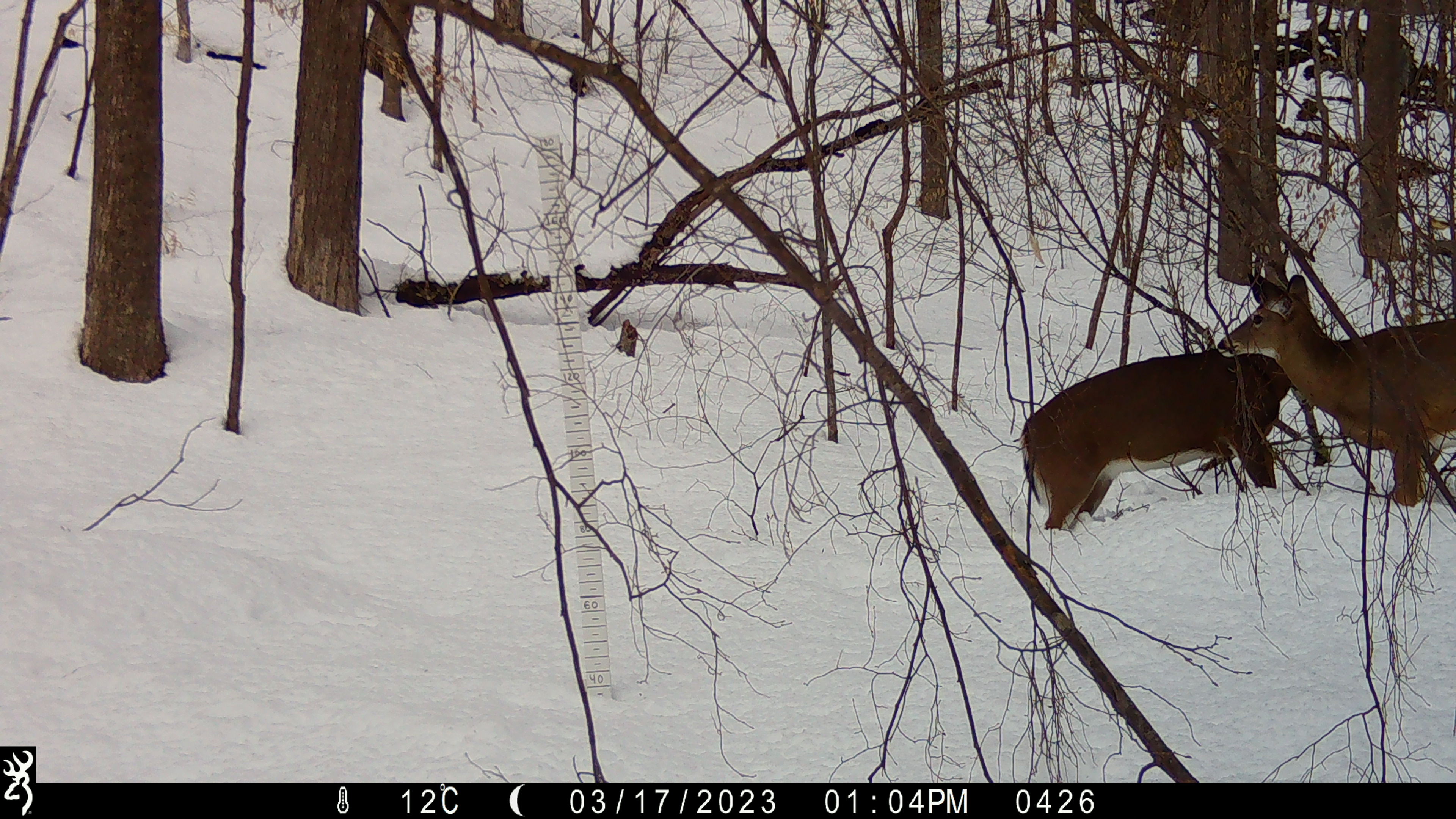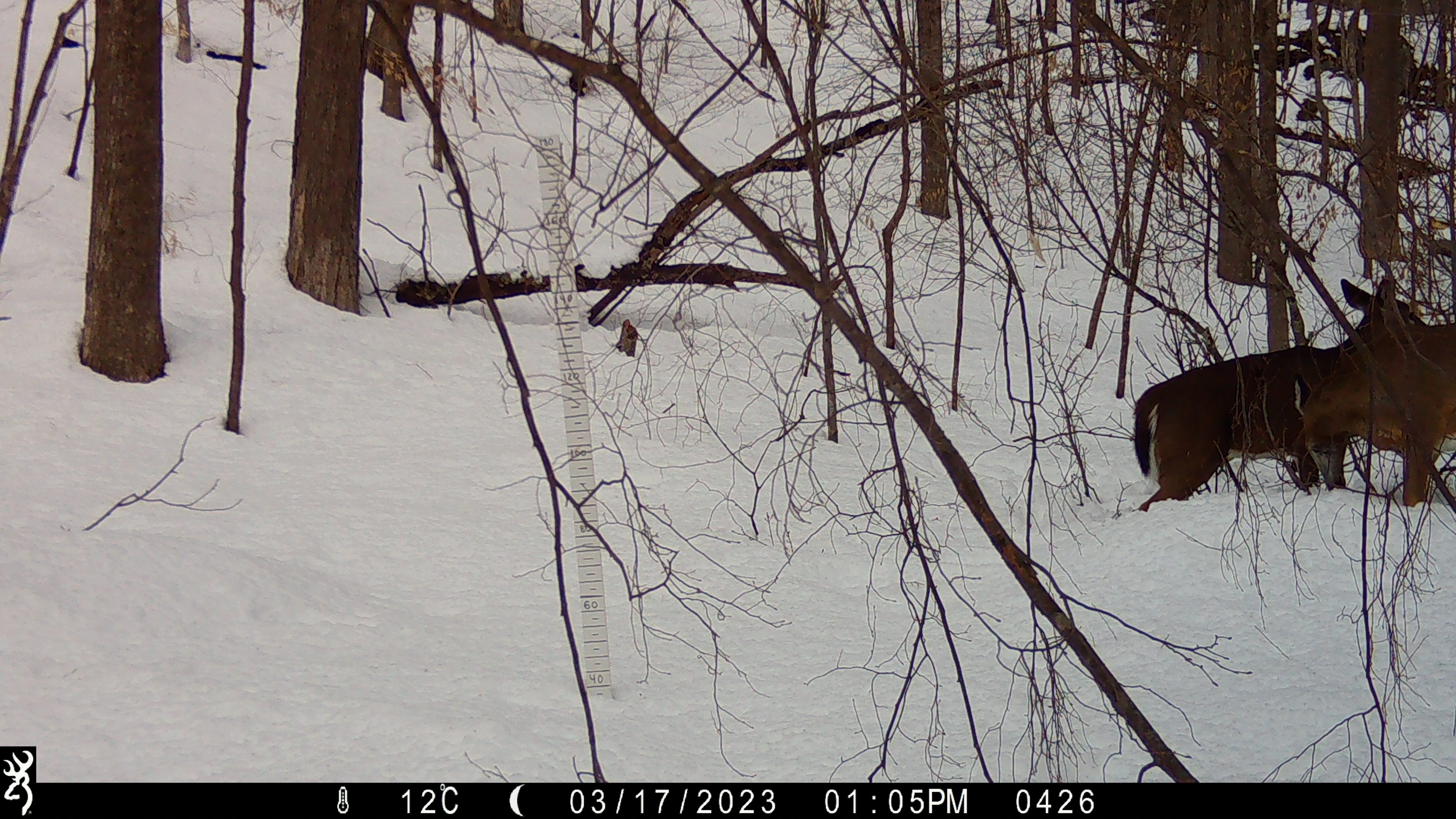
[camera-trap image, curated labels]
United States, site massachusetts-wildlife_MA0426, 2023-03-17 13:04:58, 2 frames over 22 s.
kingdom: Animalia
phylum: Chordata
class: Mammalia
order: Artiodactyla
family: Cervidae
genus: Odocoileus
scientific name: Odocoileus virginianus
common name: white-tailed deer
White-tailed deer (Odocoileus virginianus).